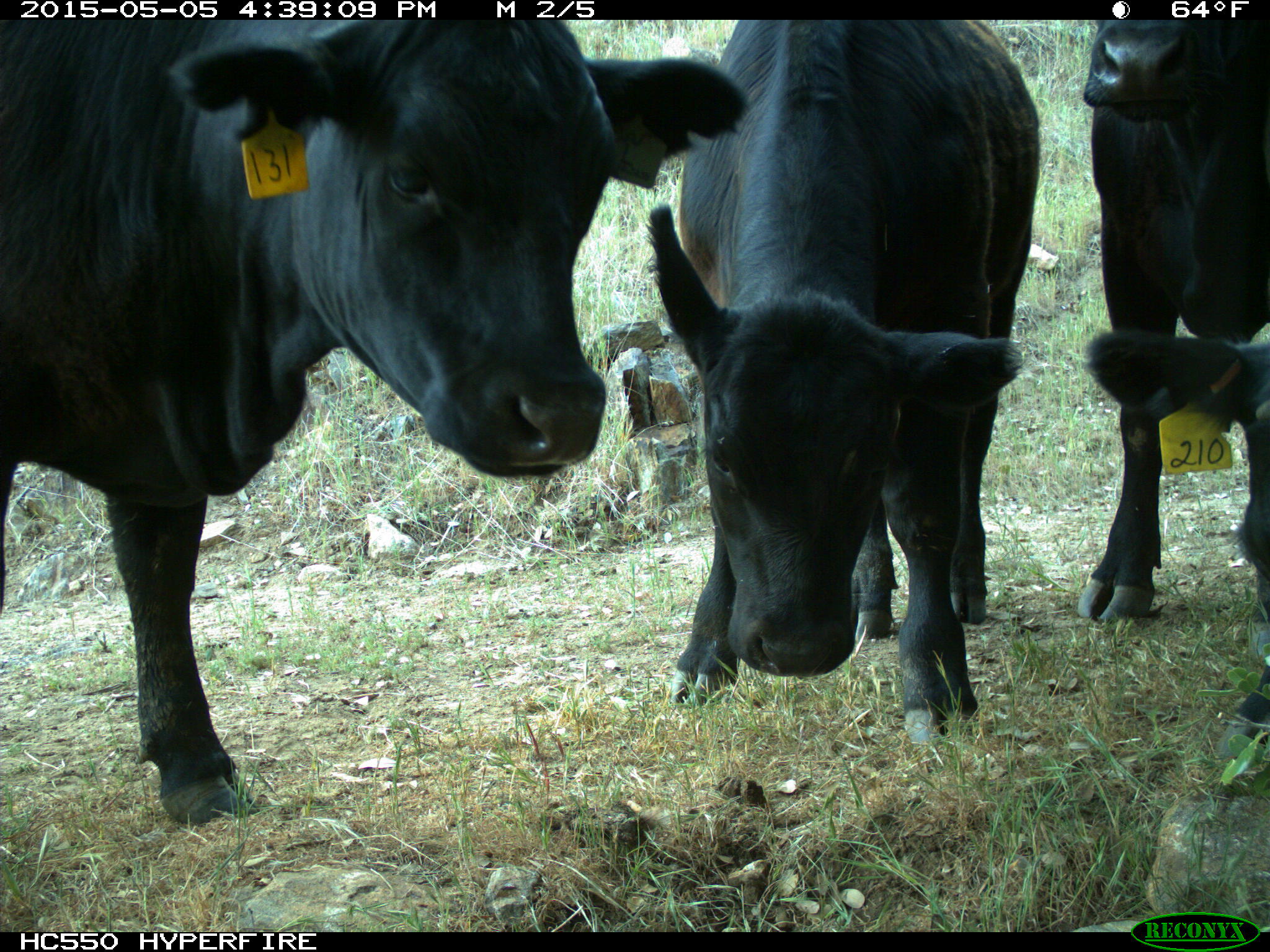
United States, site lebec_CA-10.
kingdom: Animalia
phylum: Chordata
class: Mammalia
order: Artiodactyla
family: Bovidae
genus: Bos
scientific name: Bos taurus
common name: domestic cow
Bos taurus (domestic cow).